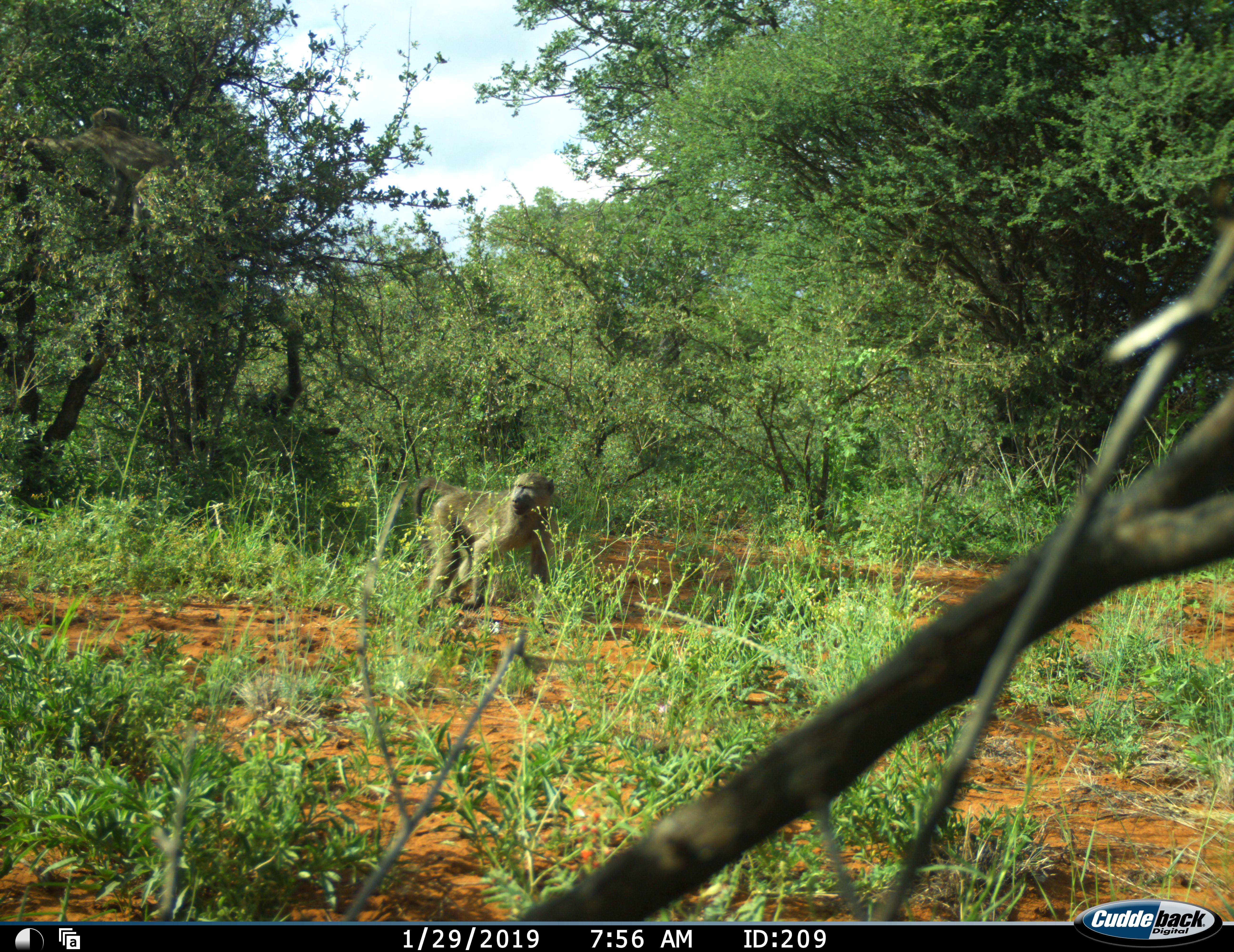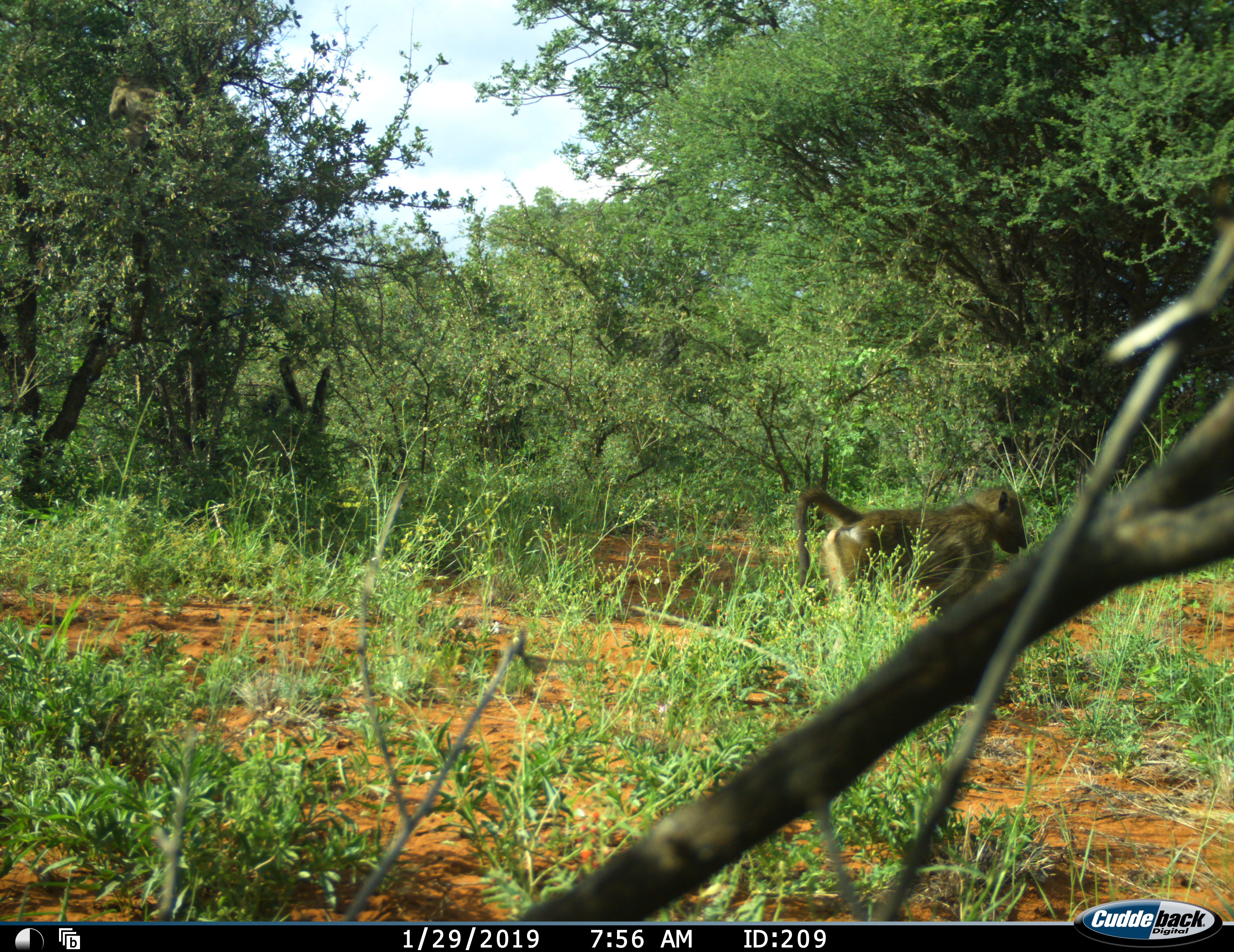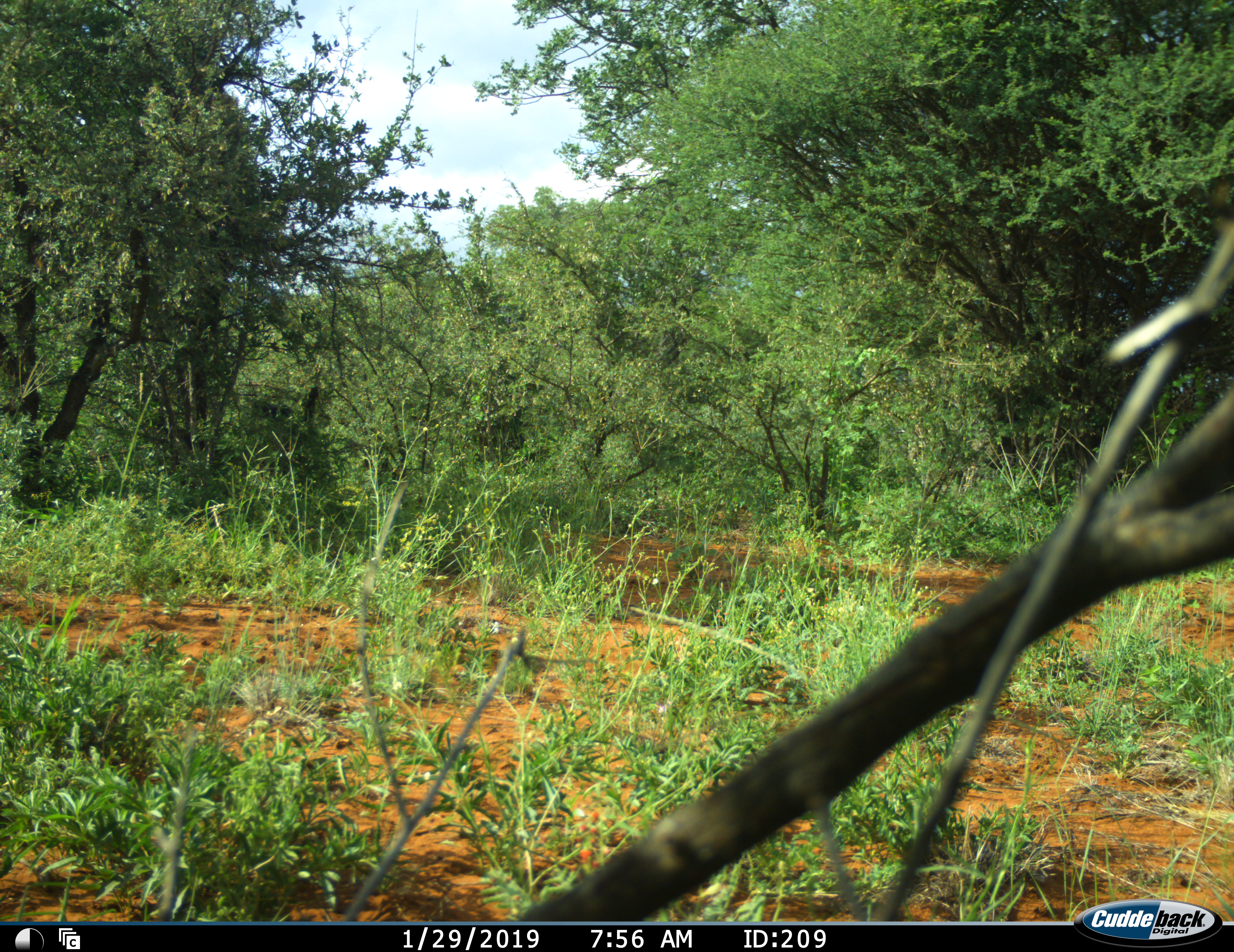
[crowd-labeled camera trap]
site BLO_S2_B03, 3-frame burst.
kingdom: Animalia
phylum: Chordata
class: Mammalia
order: Primates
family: Cercopithecidae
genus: Papio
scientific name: Papio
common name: baboon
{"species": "baboon (Papio)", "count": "2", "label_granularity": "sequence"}